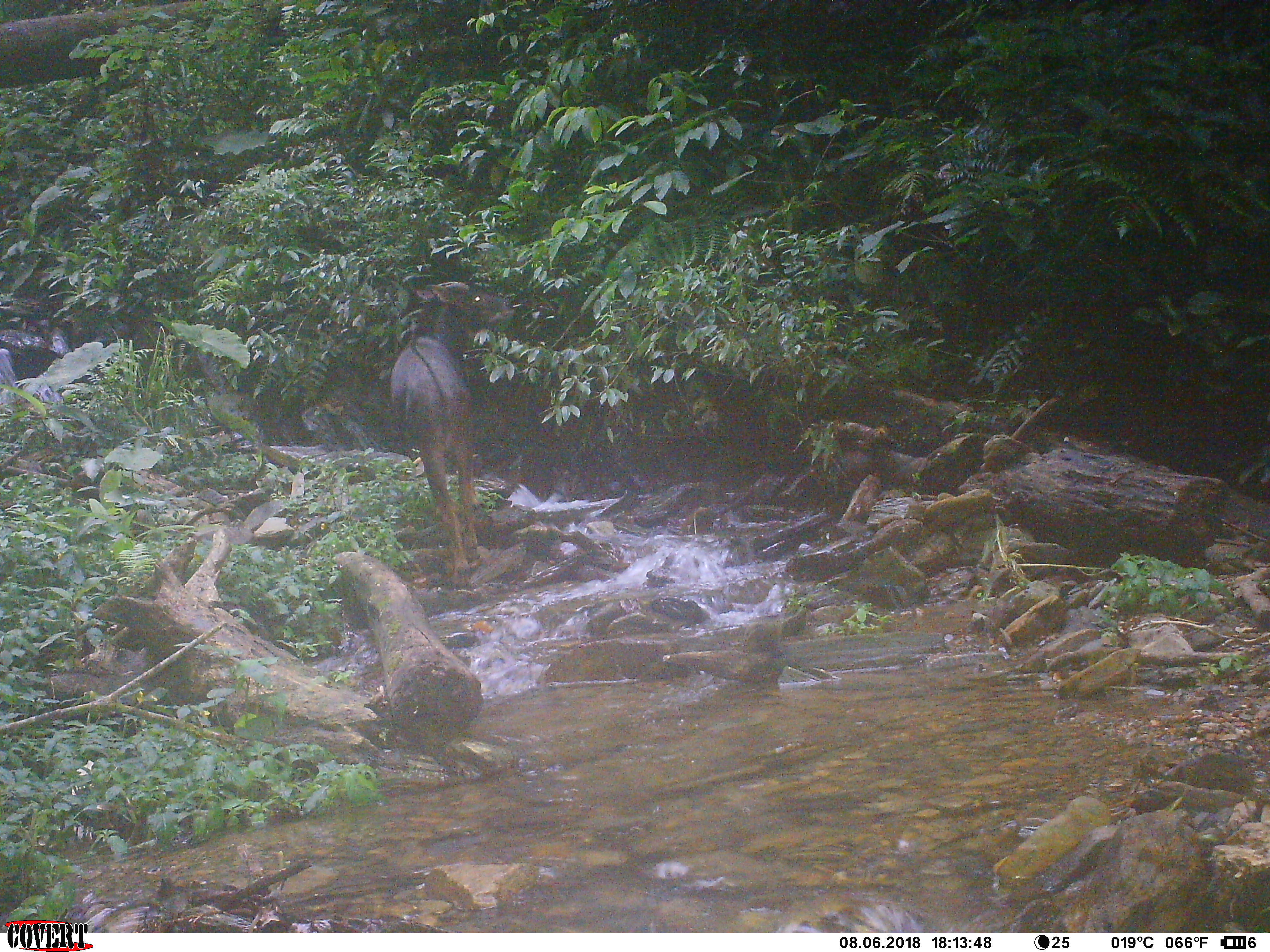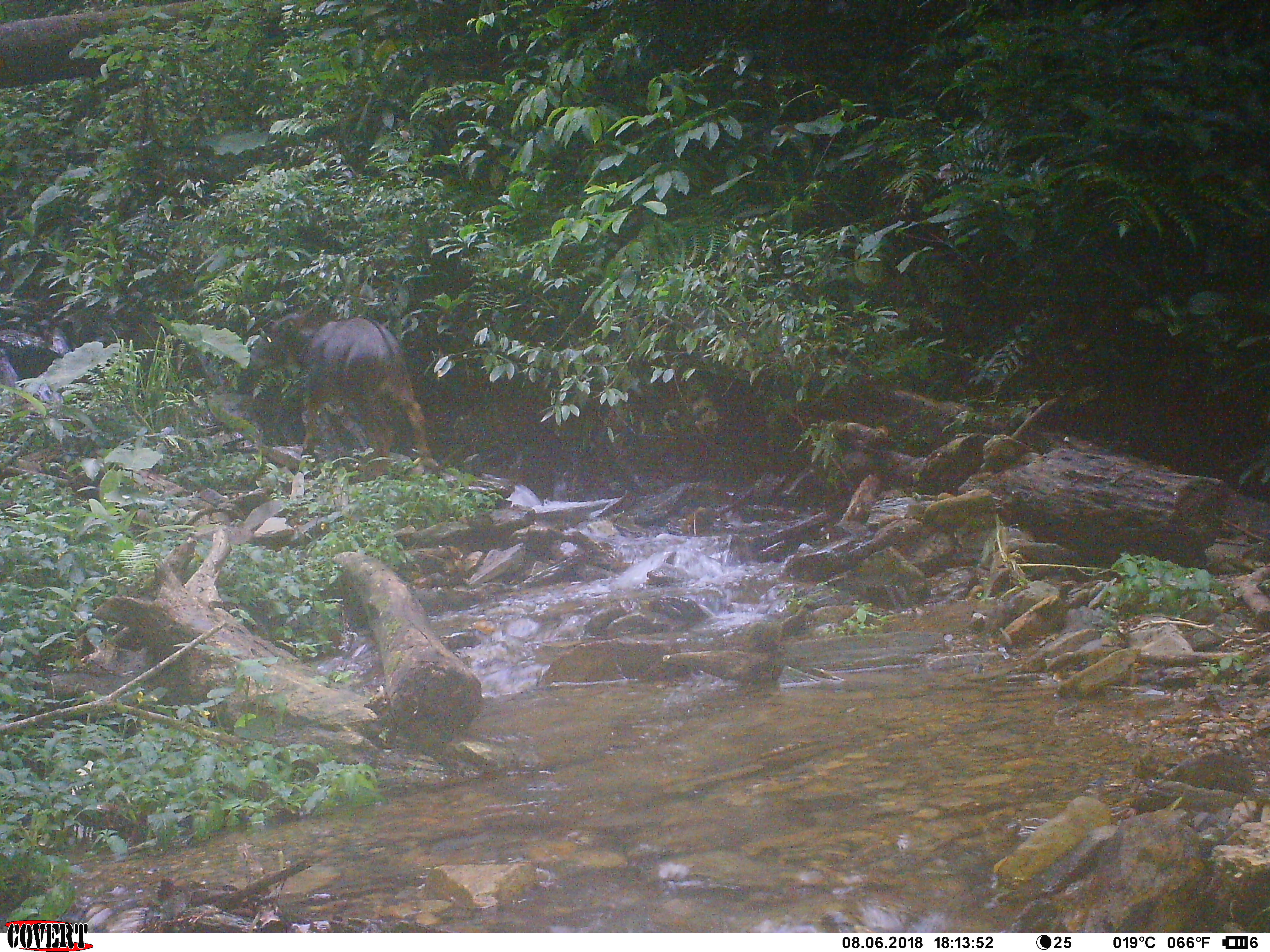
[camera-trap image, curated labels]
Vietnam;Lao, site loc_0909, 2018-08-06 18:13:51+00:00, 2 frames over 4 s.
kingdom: Animalia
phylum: Chordata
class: Mammalia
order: Artiodactyla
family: Bovidae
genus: Capricornis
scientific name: Capricornis sumatraensis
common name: chinese serow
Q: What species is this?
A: Chinese serow (Capricornis sumatraensis).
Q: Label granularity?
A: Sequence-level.